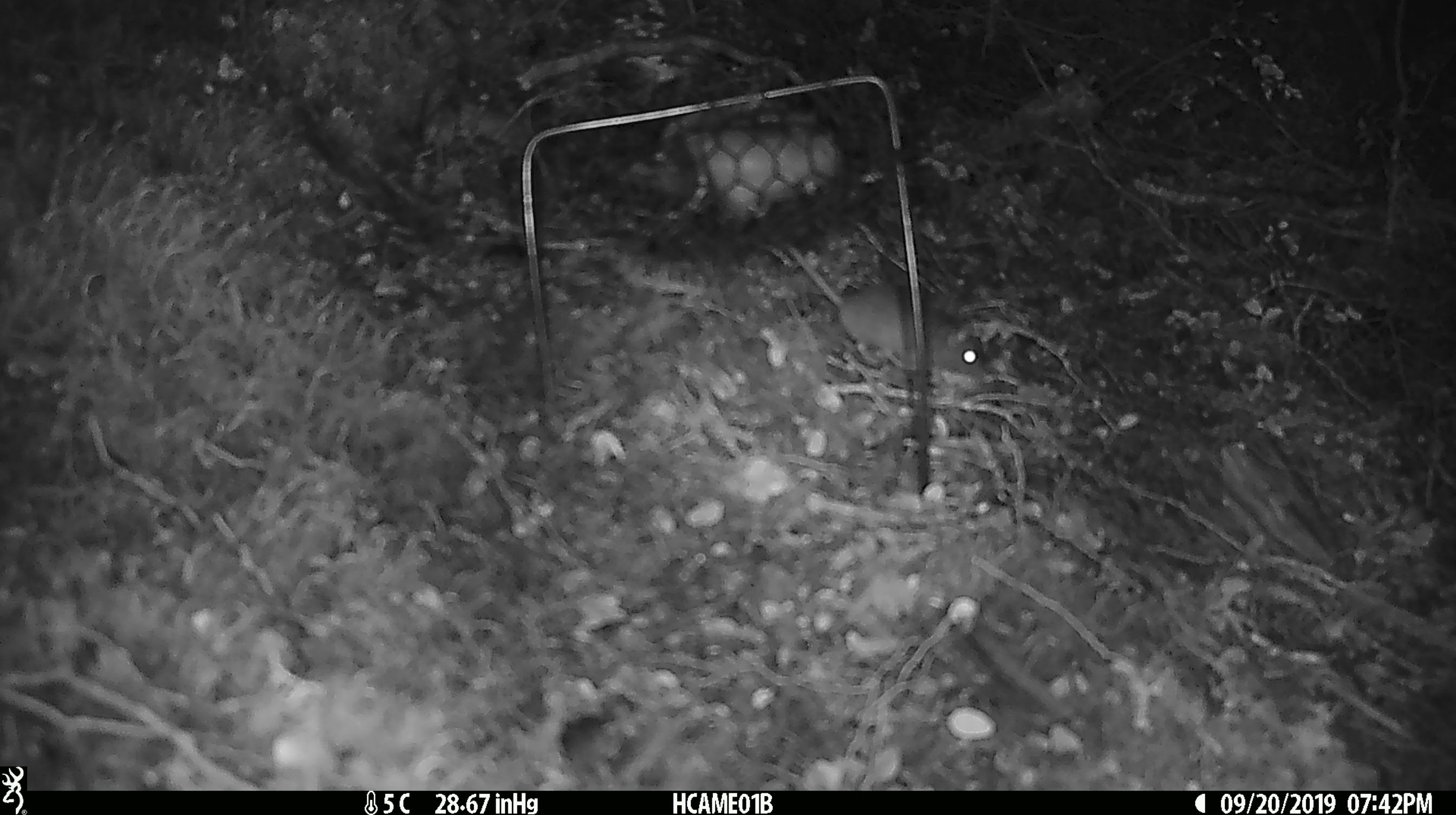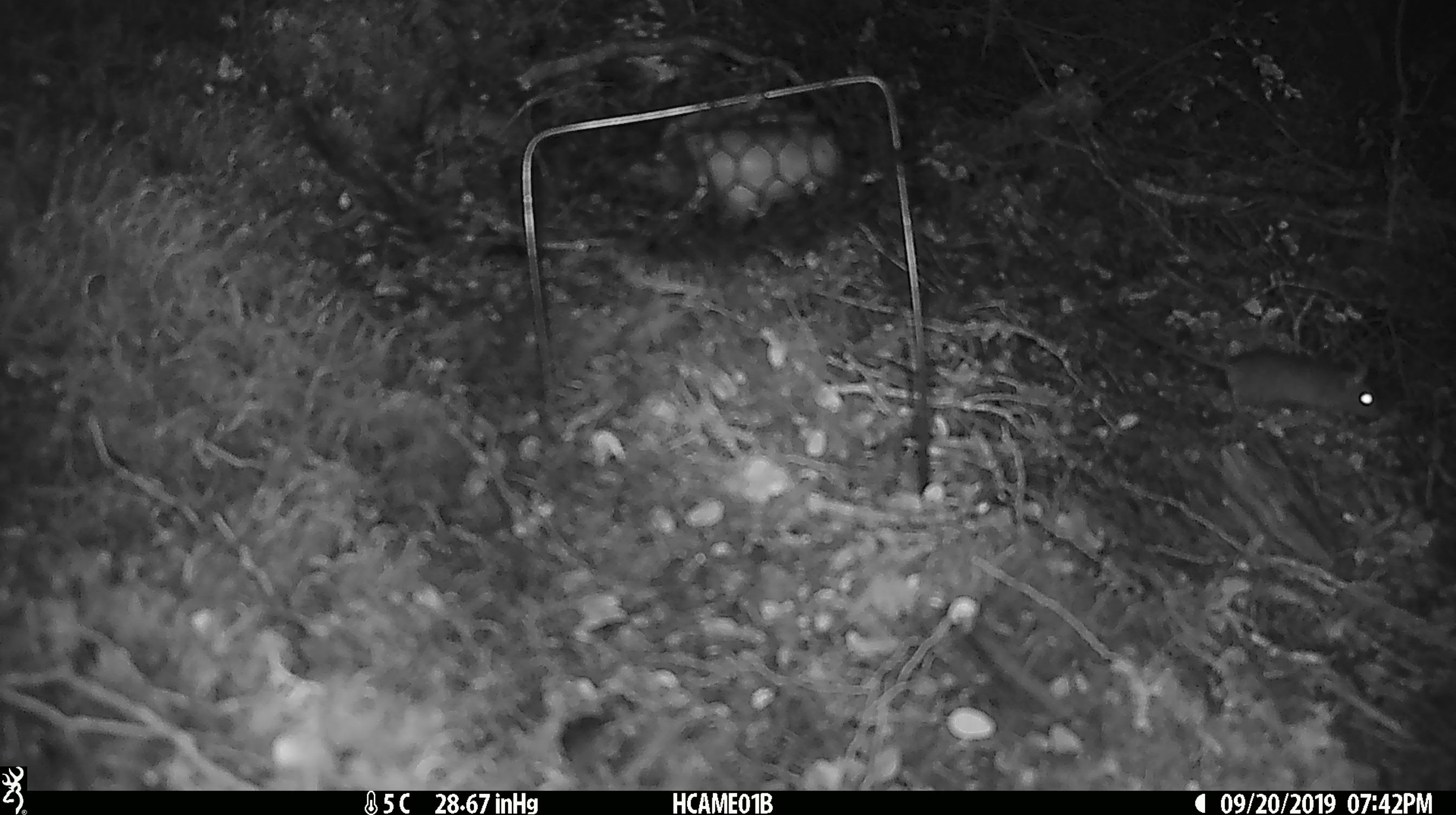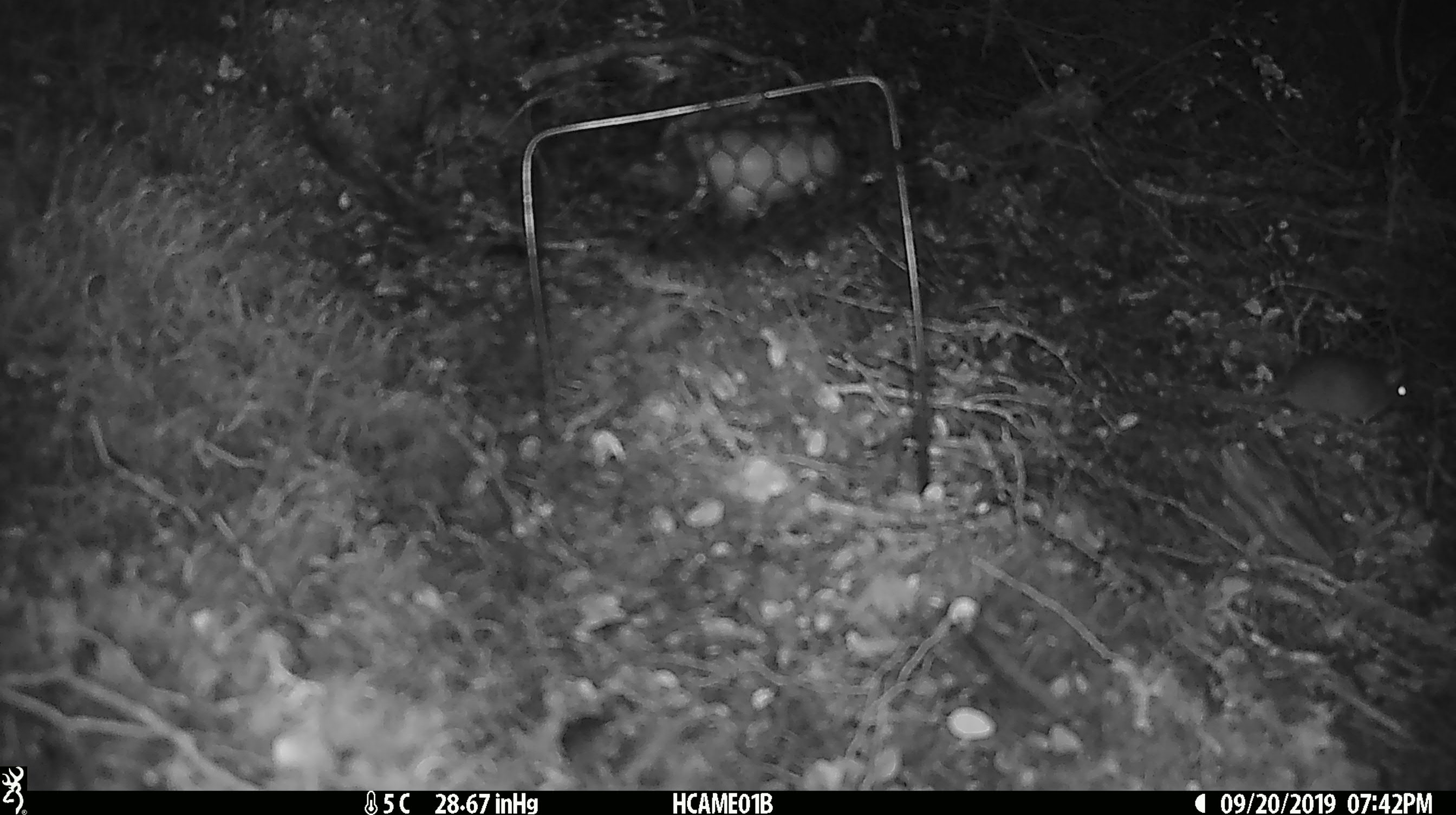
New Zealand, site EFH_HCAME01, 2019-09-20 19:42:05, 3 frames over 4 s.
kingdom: Animalia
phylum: Chordata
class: Mammalia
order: Rodentia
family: Muridae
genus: Mus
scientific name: Mus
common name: mouse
Mouse (Mus).